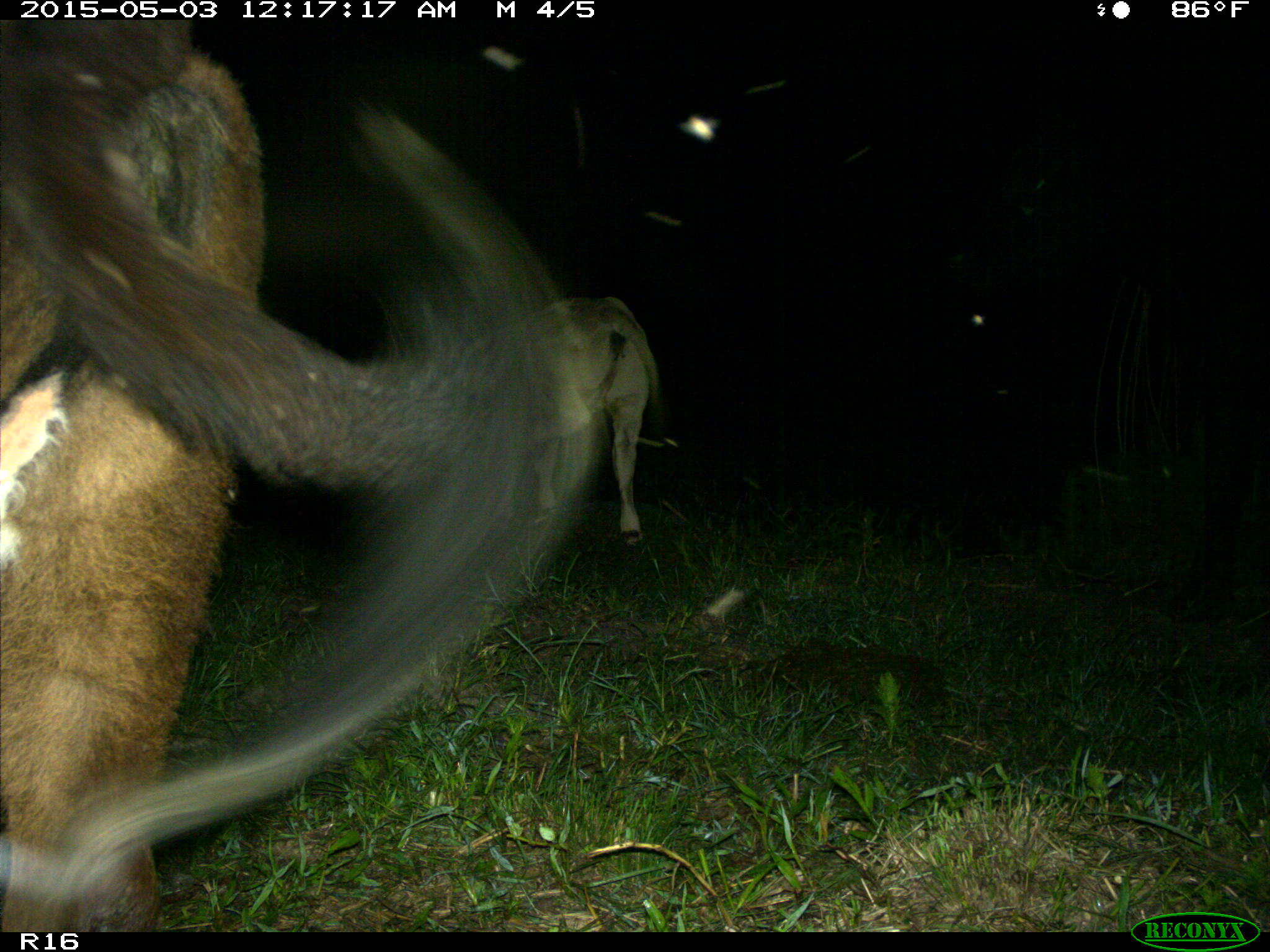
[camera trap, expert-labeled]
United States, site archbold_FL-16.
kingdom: Animalia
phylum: Chordata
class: Mammalia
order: Artiodactyla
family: Bovidae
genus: Bos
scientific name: Bos taurus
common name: domestic cow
Bos taurus (domestic cow).